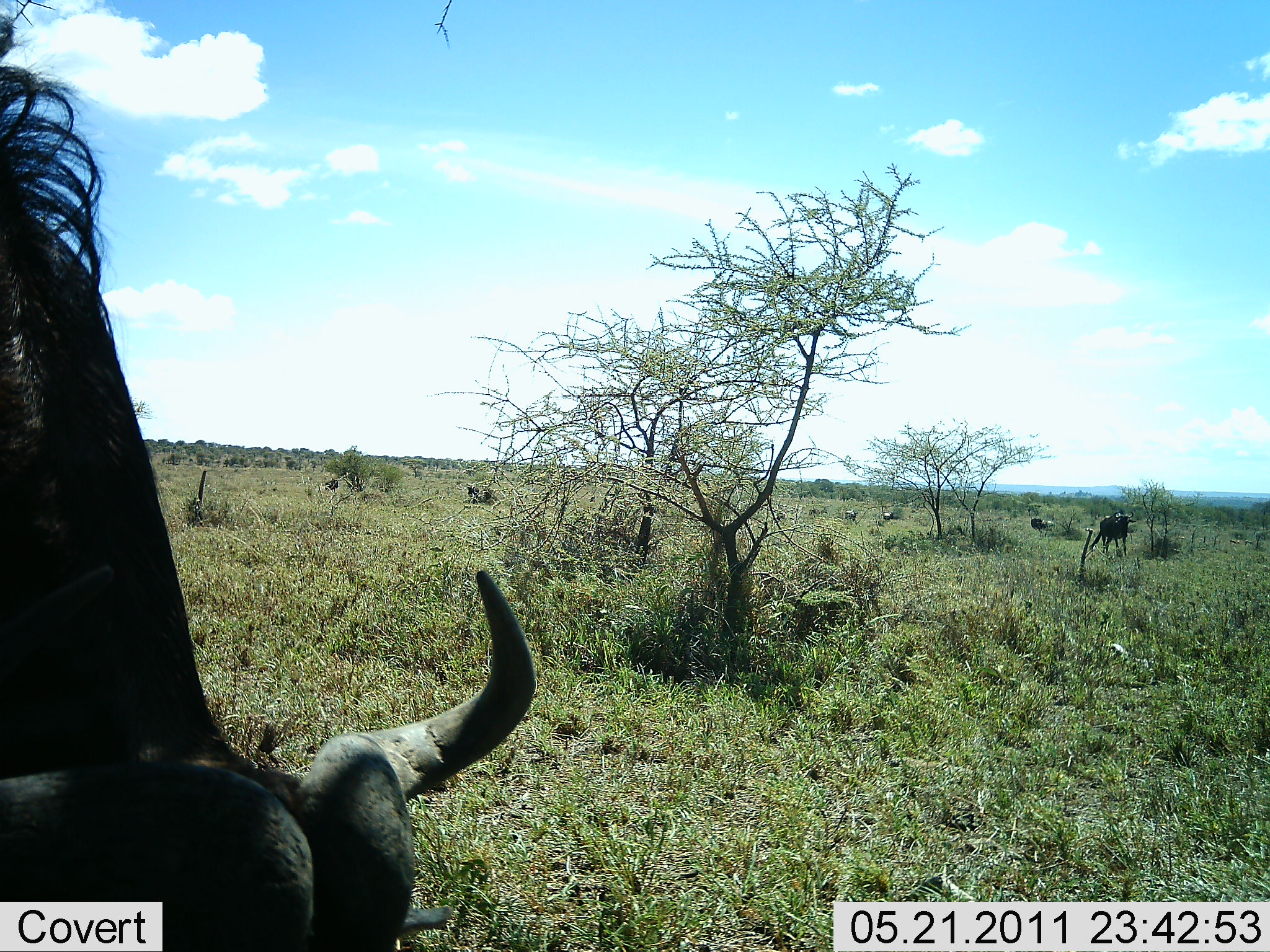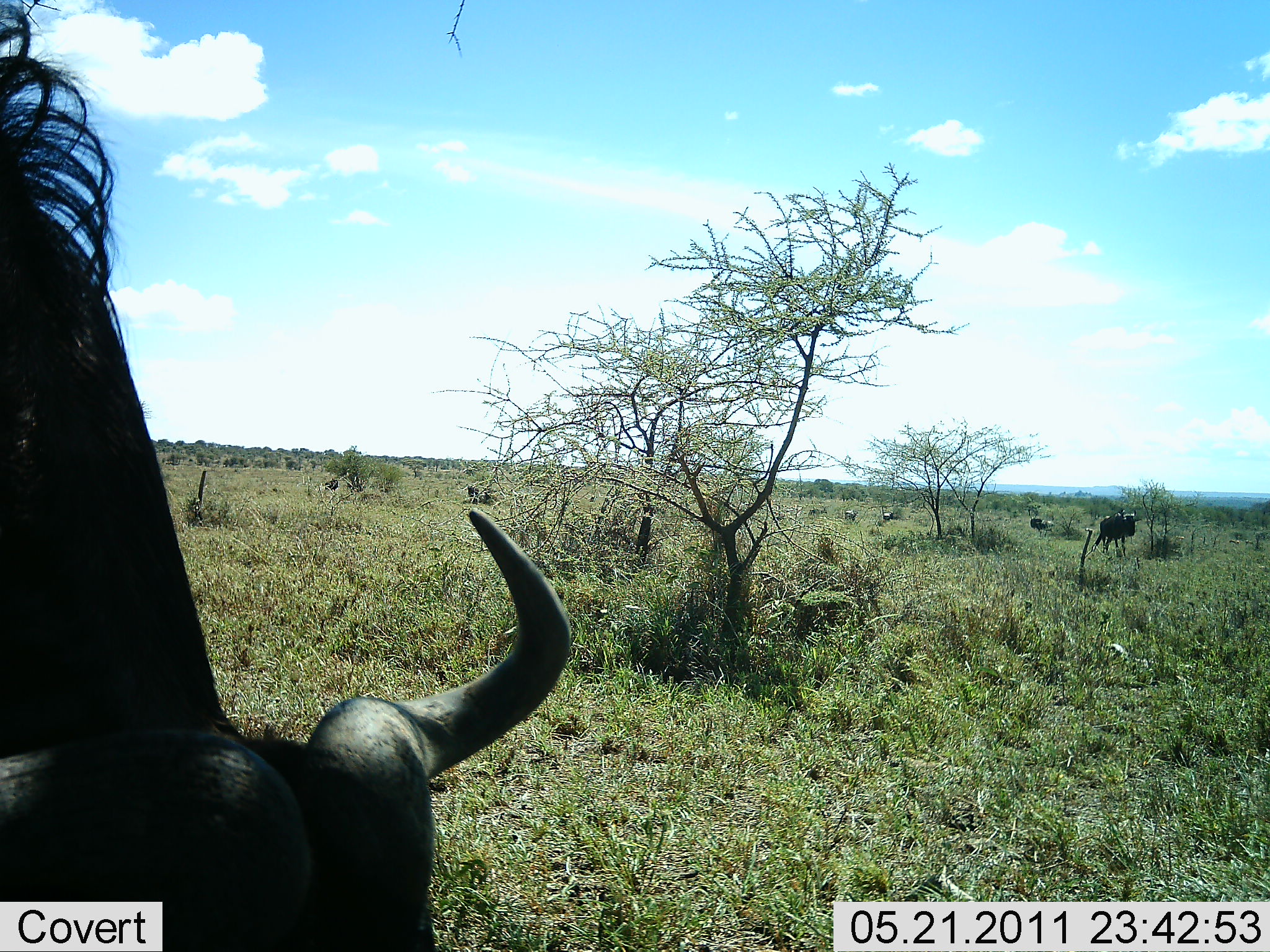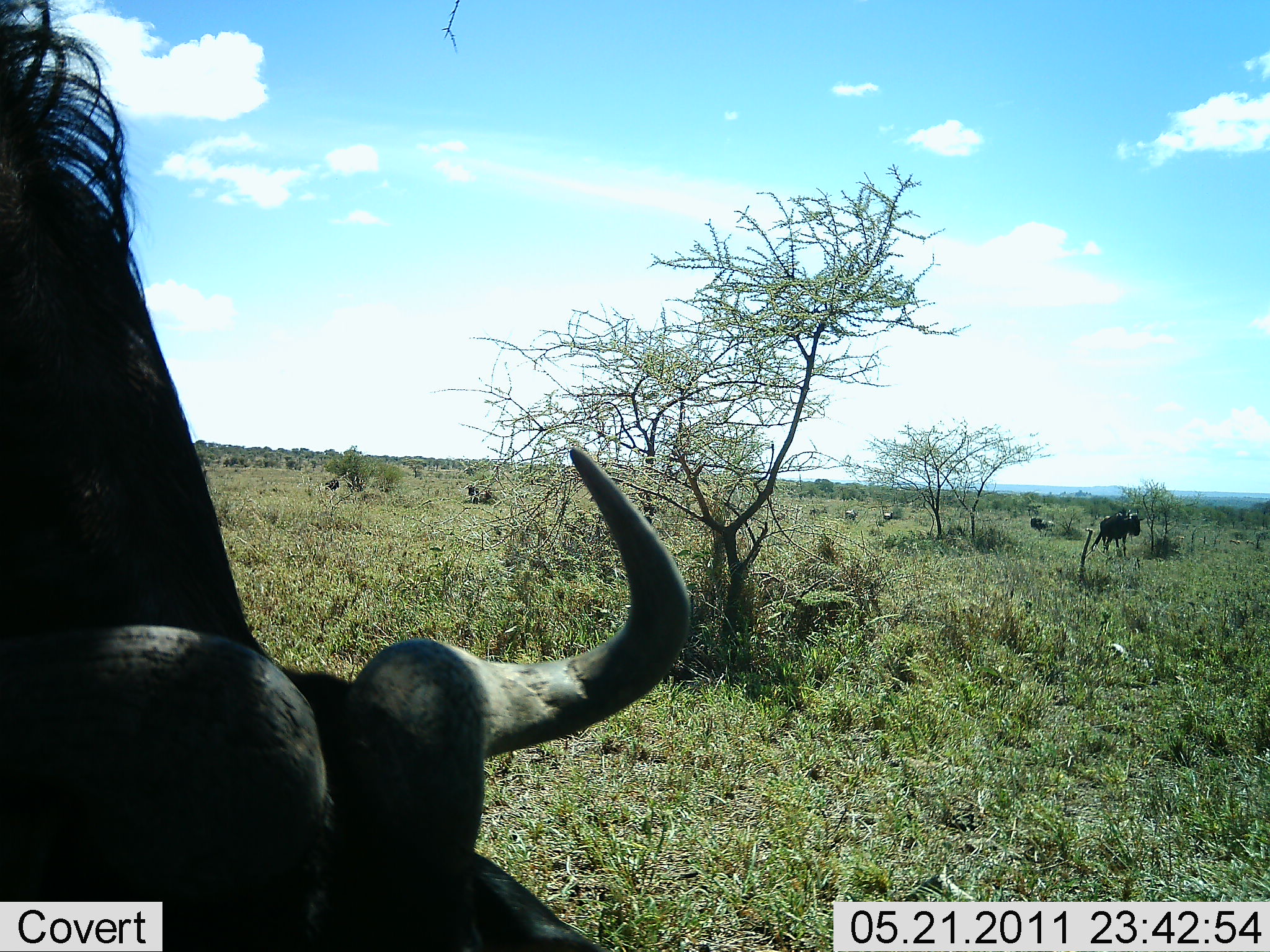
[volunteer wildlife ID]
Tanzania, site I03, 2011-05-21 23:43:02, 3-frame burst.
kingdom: Animalia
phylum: Chordata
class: Mammalia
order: Artiodactyla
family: Bovidae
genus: Connochaetes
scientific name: Connochaetes taurinus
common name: blue wildebeest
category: wildebeest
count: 2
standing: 31%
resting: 8%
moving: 38%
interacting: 8%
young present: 0%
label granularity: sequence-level